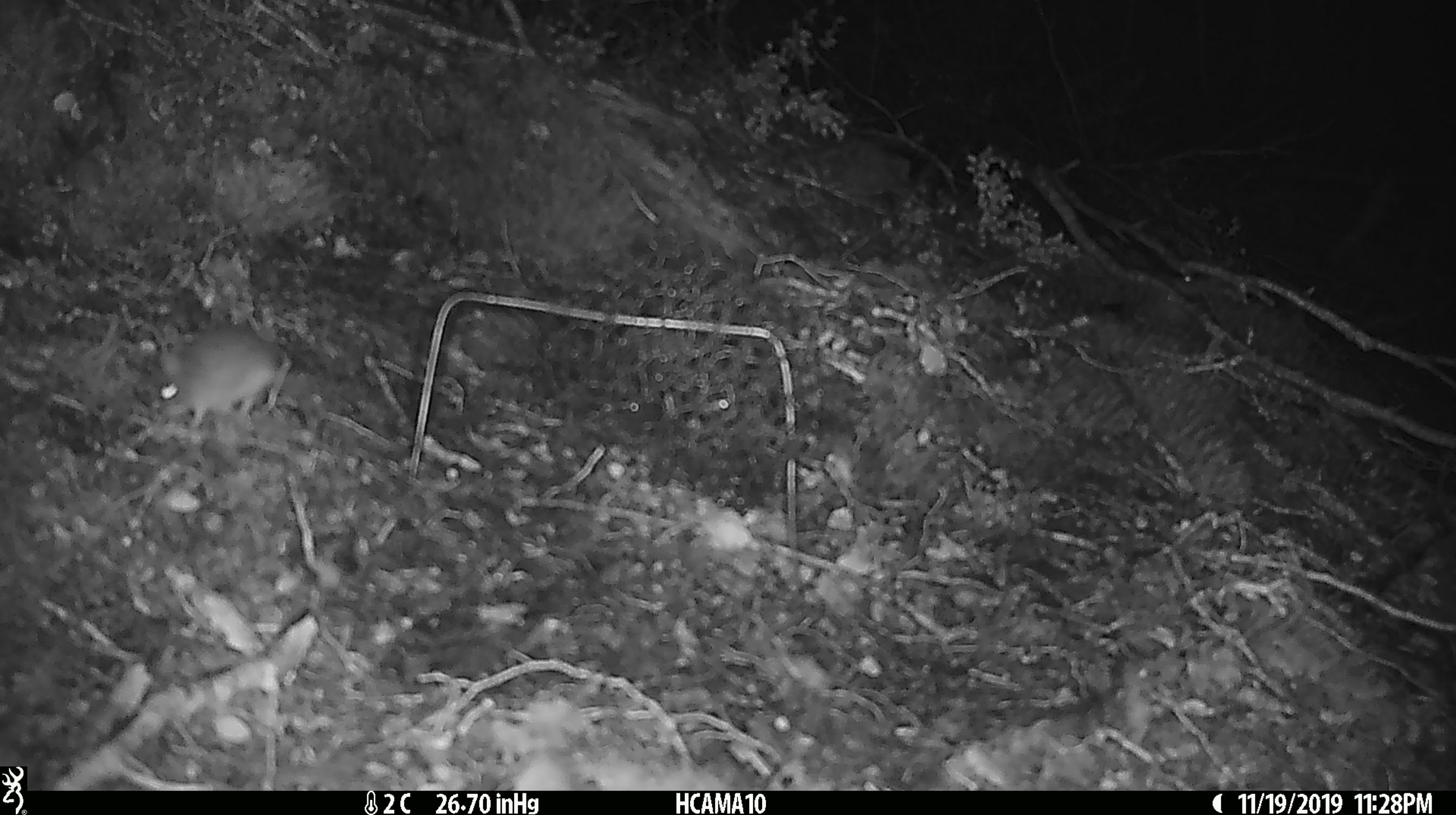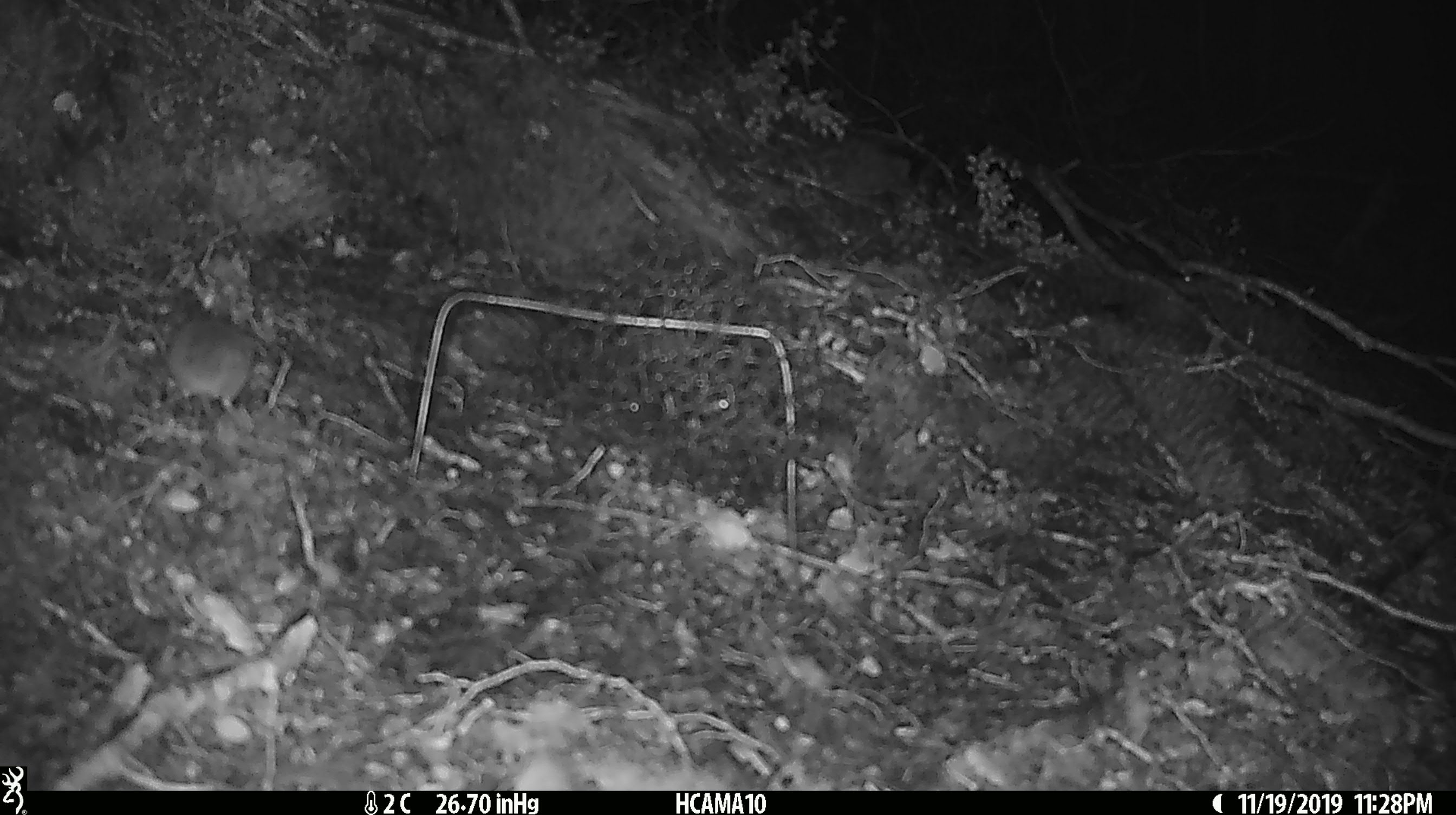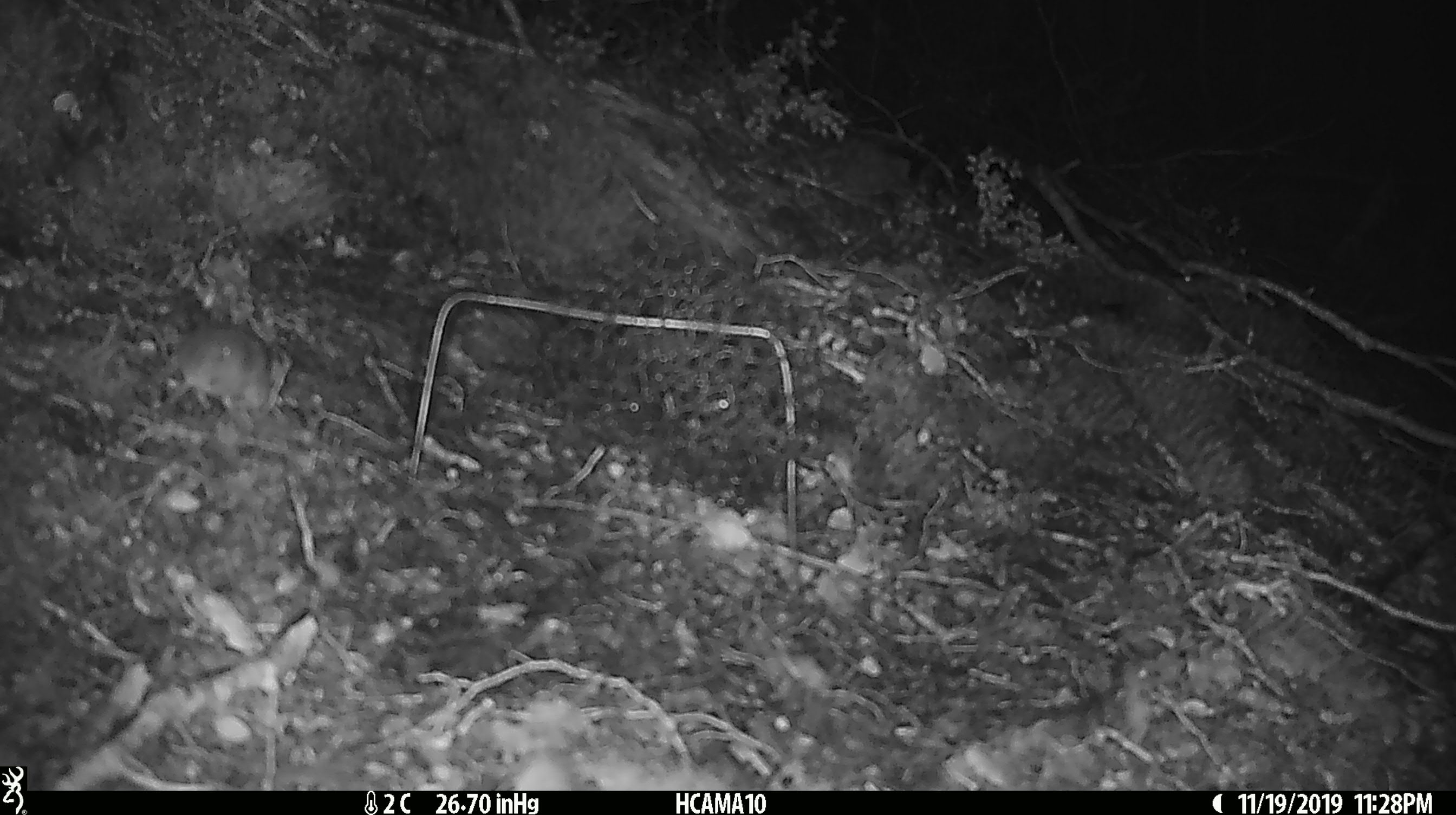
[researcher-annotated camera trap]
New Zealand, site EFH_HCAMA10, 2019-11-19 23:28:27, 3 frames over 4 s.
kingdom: Animalia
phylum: Chordata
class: Mammalia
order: Rodentia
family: Muridae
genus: Mus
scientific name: Mus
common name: mouse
Mouse (Mus).